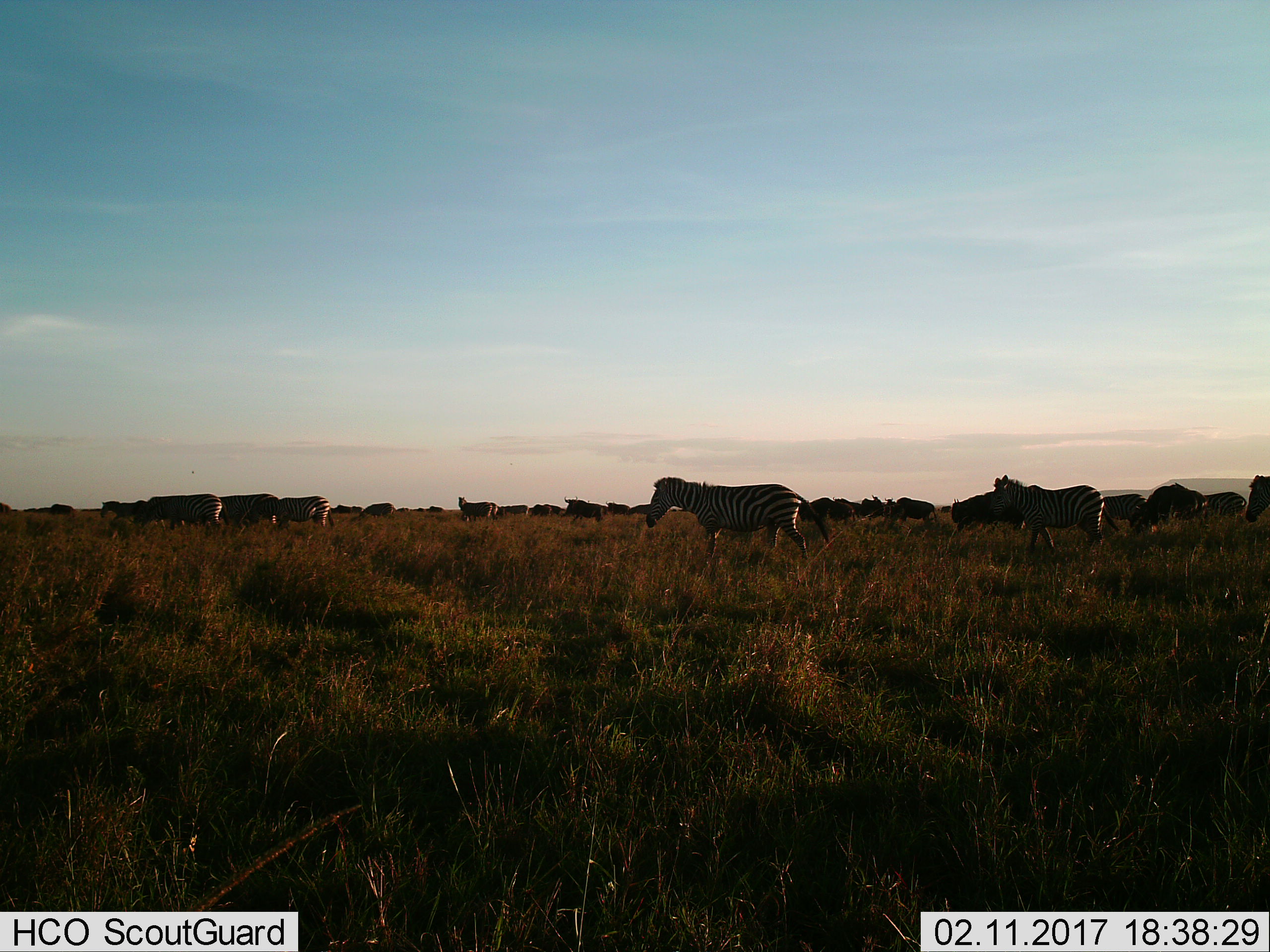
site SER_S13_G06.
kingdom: Animalia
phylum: Chordata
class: Mammalia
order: Perissodactyla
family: Equidae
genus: Equus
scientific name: Equus quagga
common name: plains zebra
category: zebraplains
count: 11-50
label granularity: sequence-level